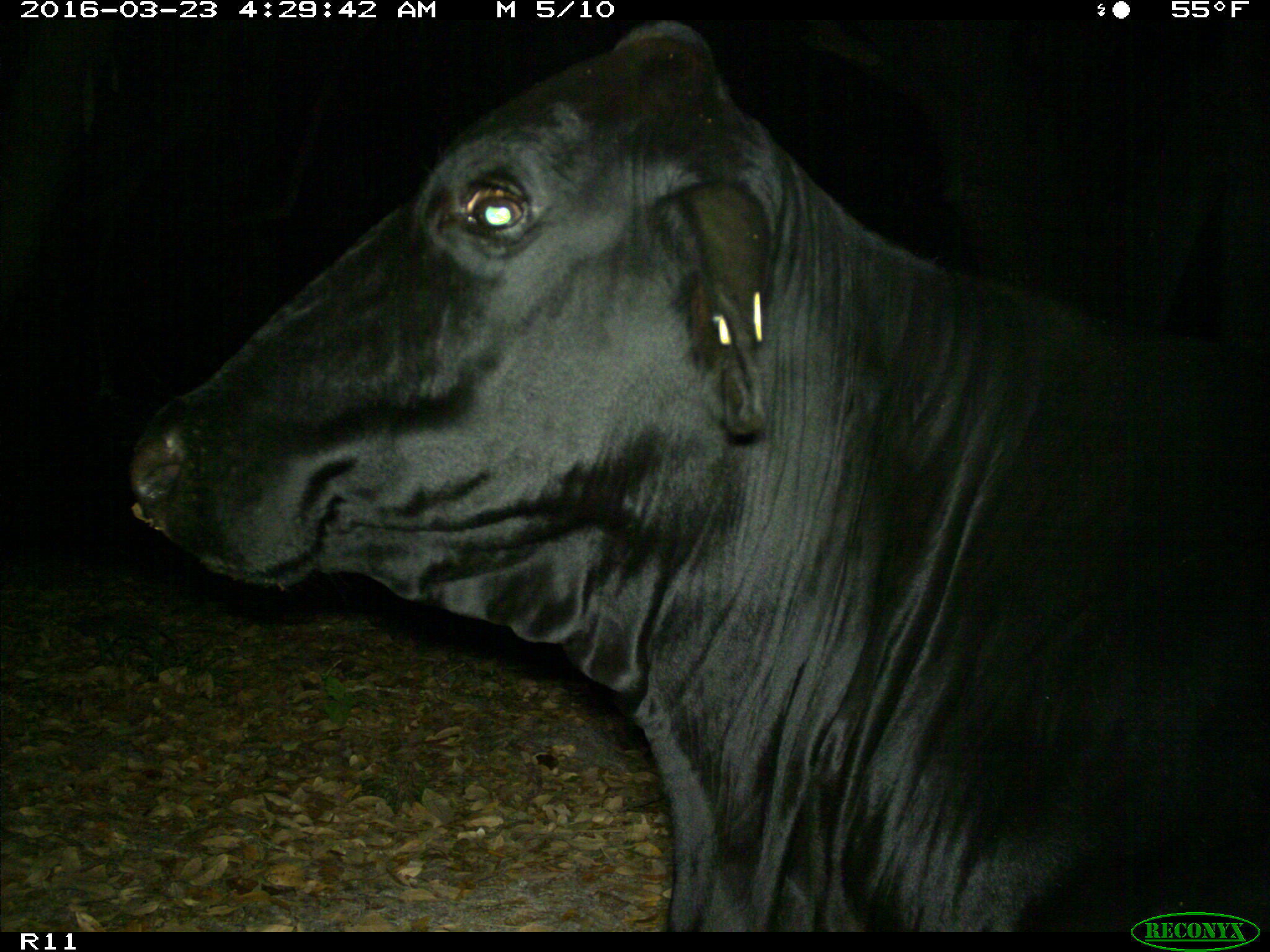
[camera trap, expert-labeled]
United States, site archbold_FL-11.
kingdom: Animalia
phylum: Chordata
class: Mammalia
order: Artiodactyla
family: Bovidae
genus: Bos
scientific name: Bos taurus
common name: domestic cow